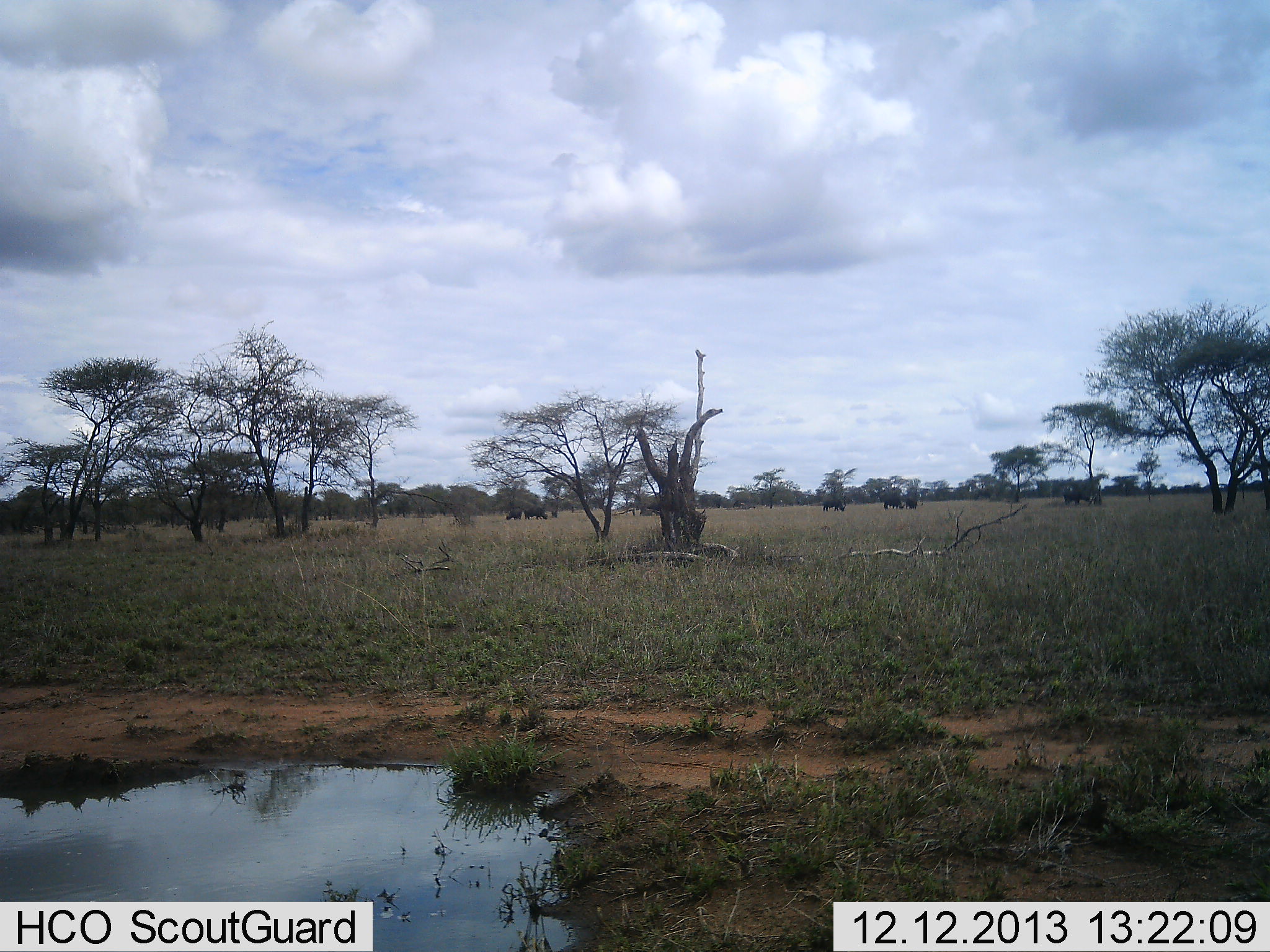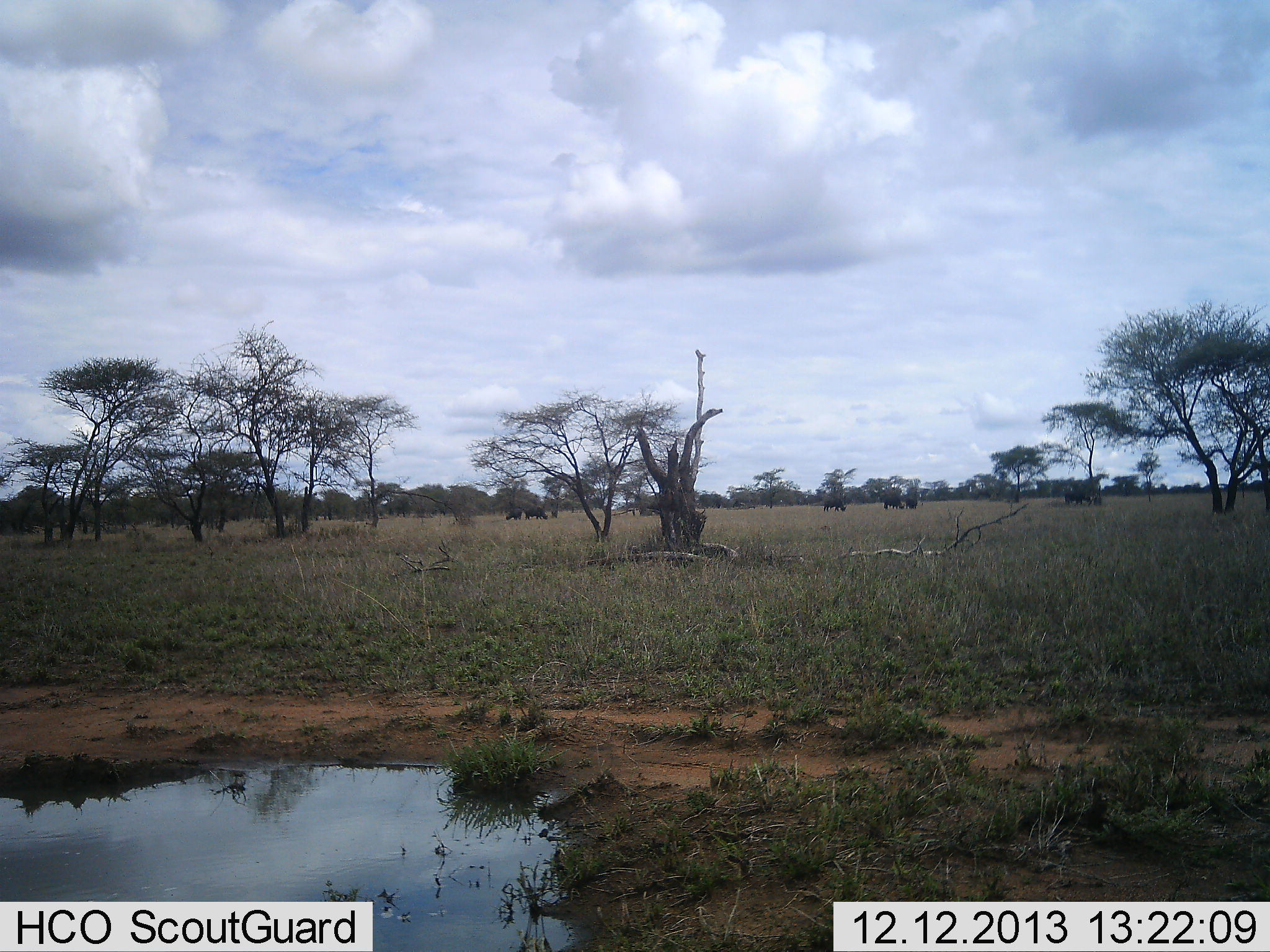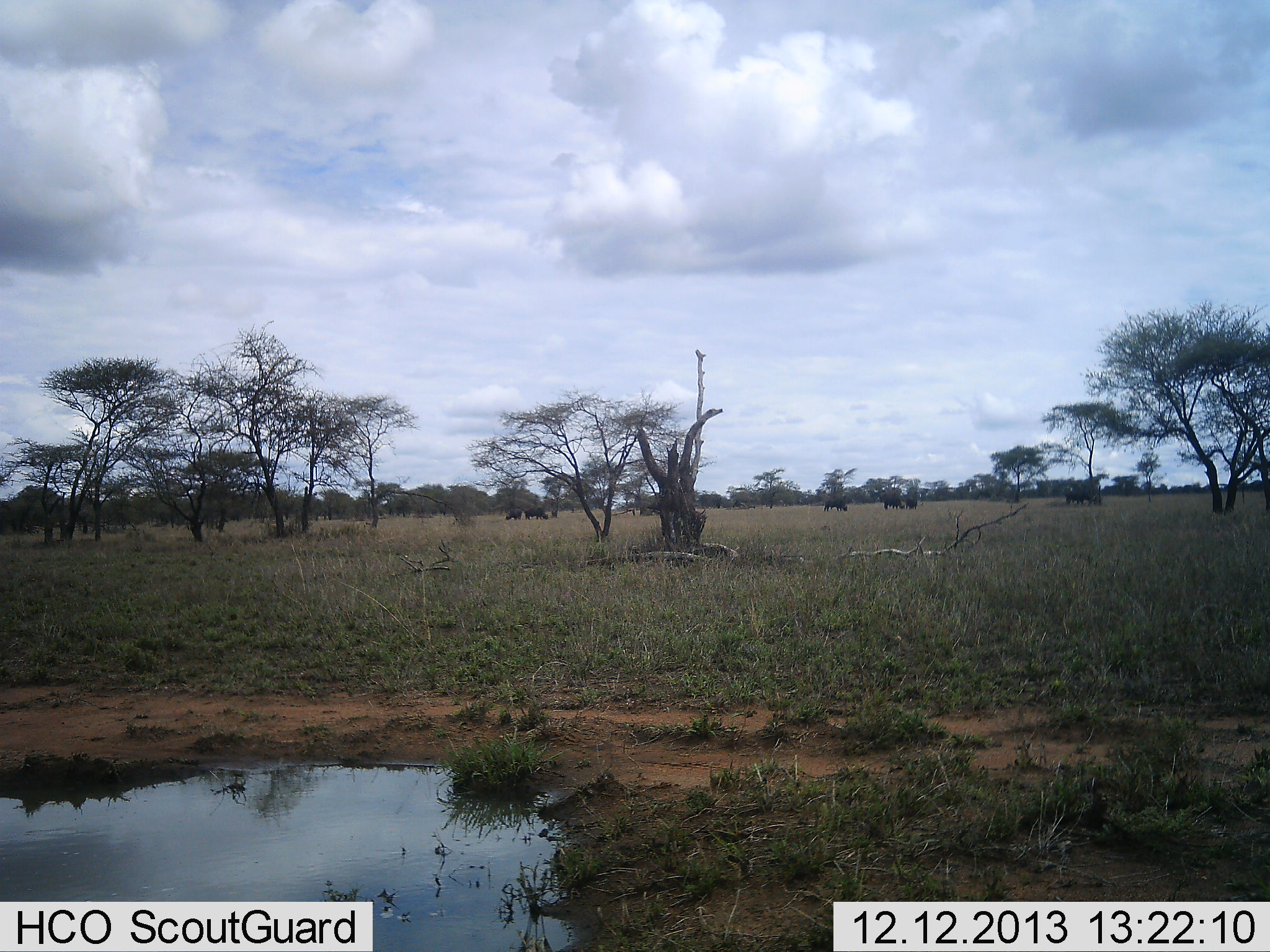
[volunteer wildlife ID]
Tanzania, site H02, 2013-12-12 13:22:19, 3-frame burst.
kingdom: Animalia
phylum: Chordata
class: Mammalia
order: Artiodactyla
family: Bovidae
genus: Connochaetes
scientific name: Connochaetes taurinus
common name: blue wildebeest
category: wildebeest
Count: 8.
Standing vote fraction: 60%.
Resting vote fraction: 0%.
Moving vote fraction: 20%.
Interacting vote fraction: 0%.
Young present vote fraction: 0%.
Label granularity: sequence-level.